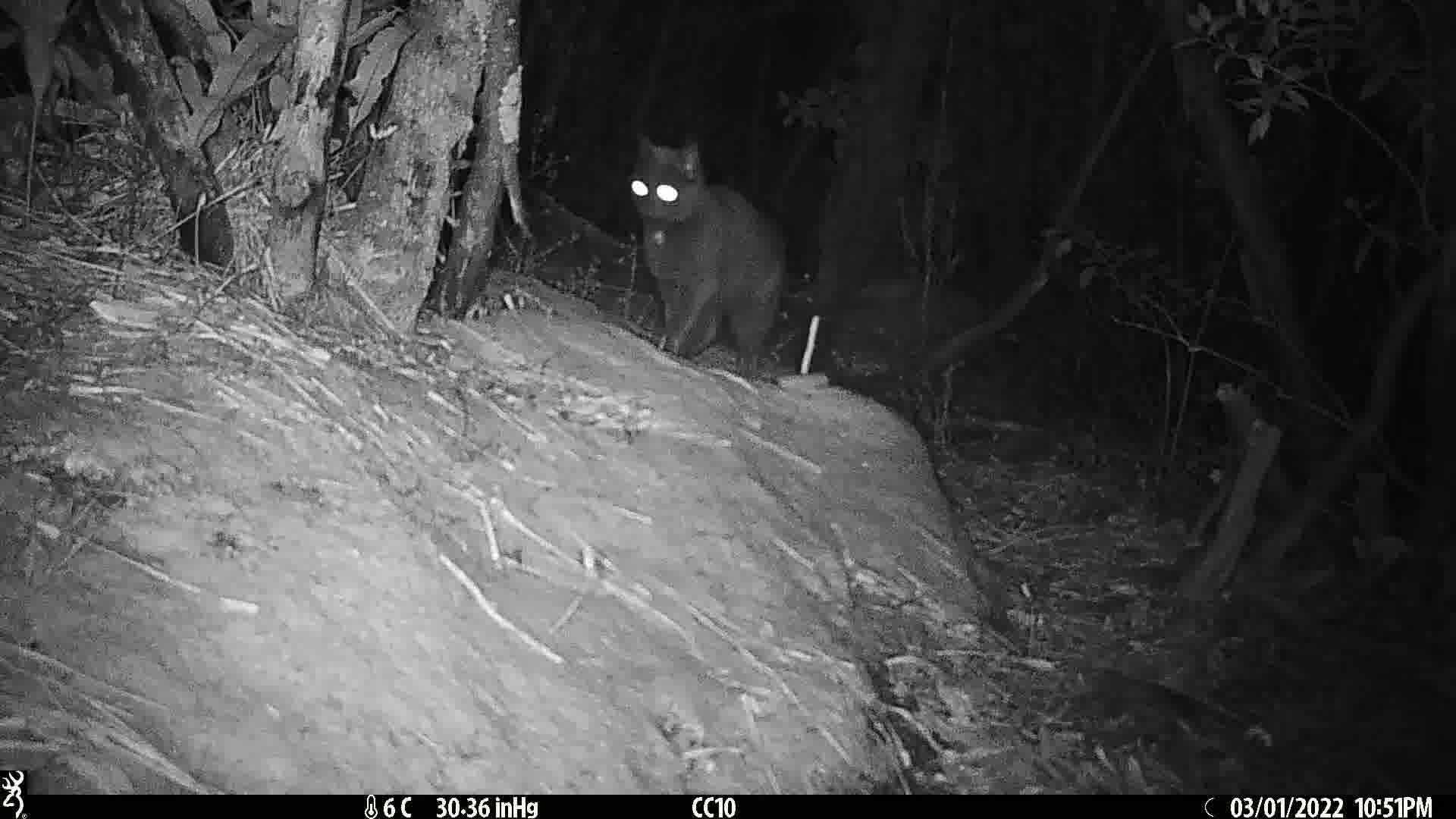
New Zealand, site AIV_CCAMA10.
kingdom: Animalia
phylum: Chordata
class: Mammalia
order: Carnivora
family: Felidae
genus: Felis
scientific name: Felis catus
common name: domestic cat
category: cat